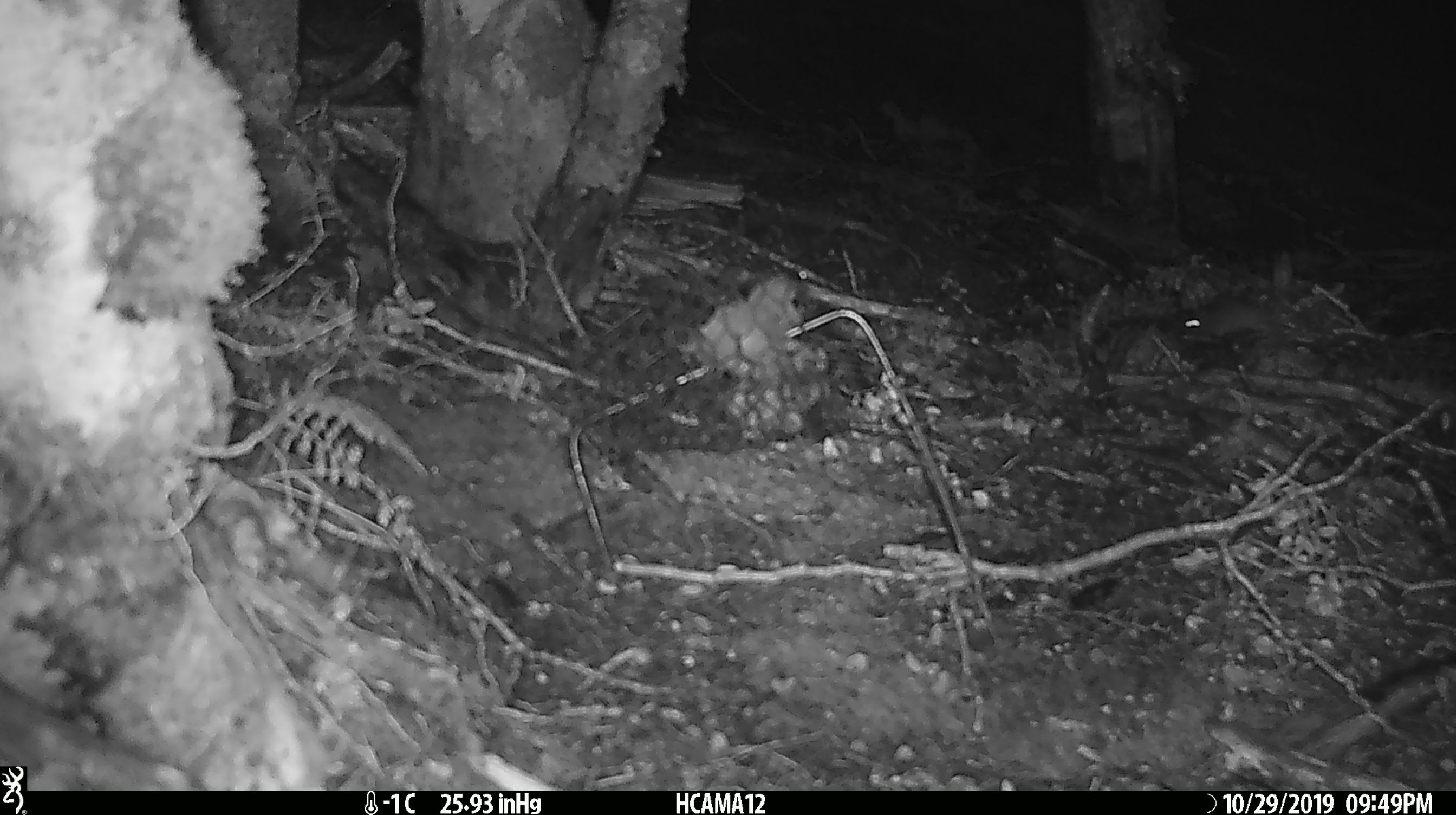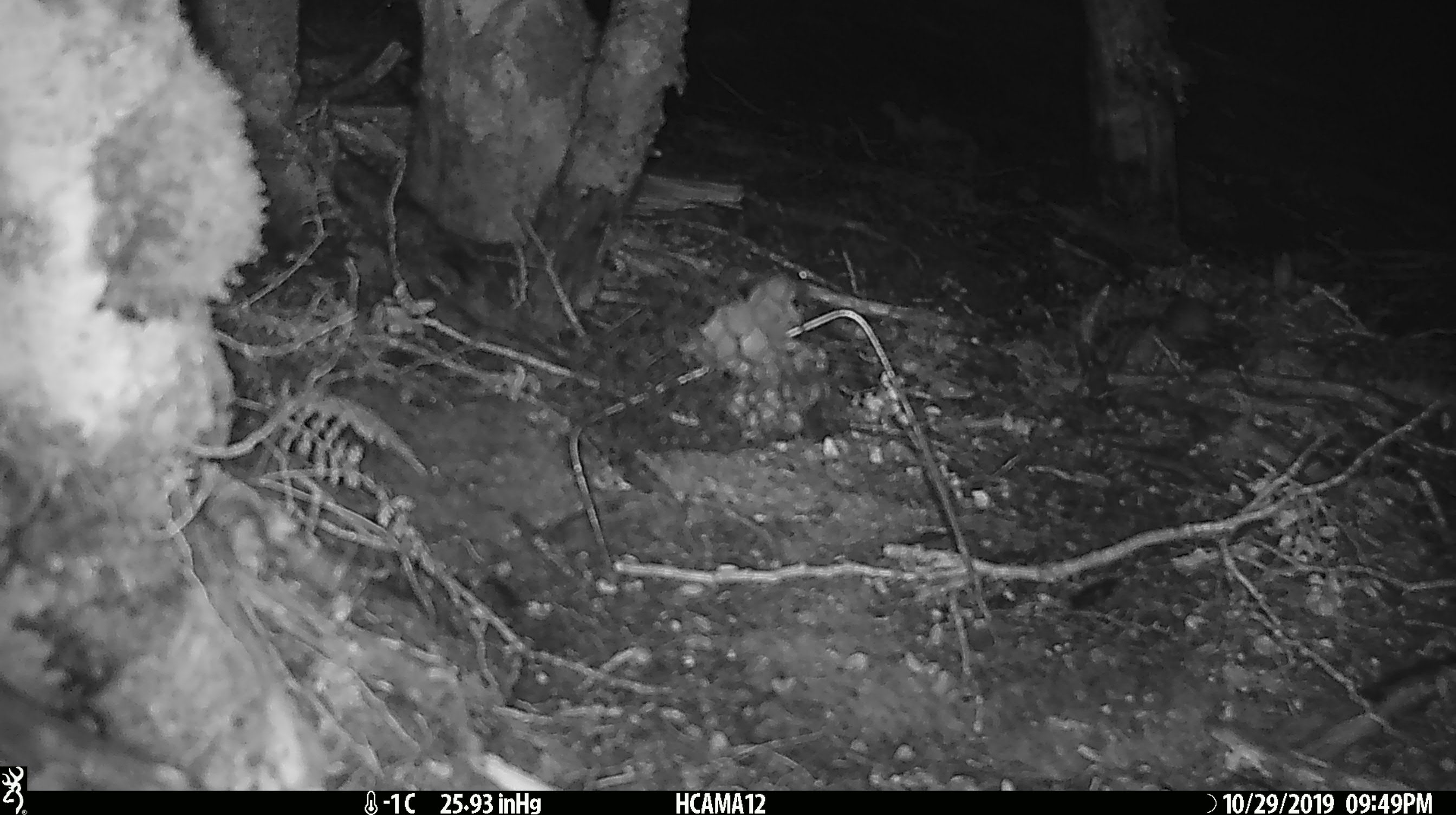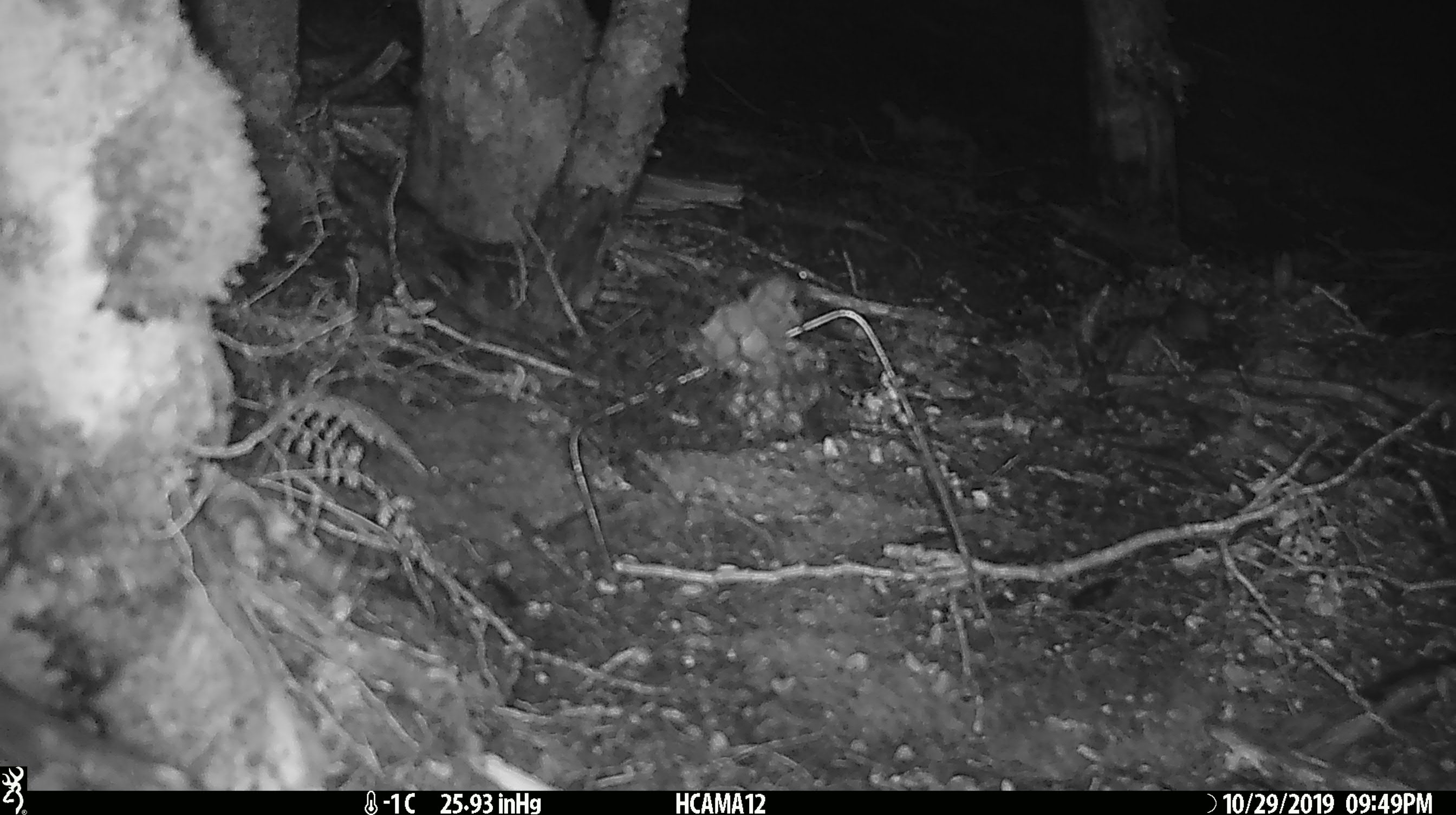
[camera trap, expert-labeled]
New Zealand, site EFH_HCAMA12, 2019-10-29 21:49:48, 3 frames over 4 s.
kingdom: Animalia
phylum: Chordata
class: Mammalia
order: Rodentia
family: Muridae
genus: Mus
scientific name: Mus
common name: mouse